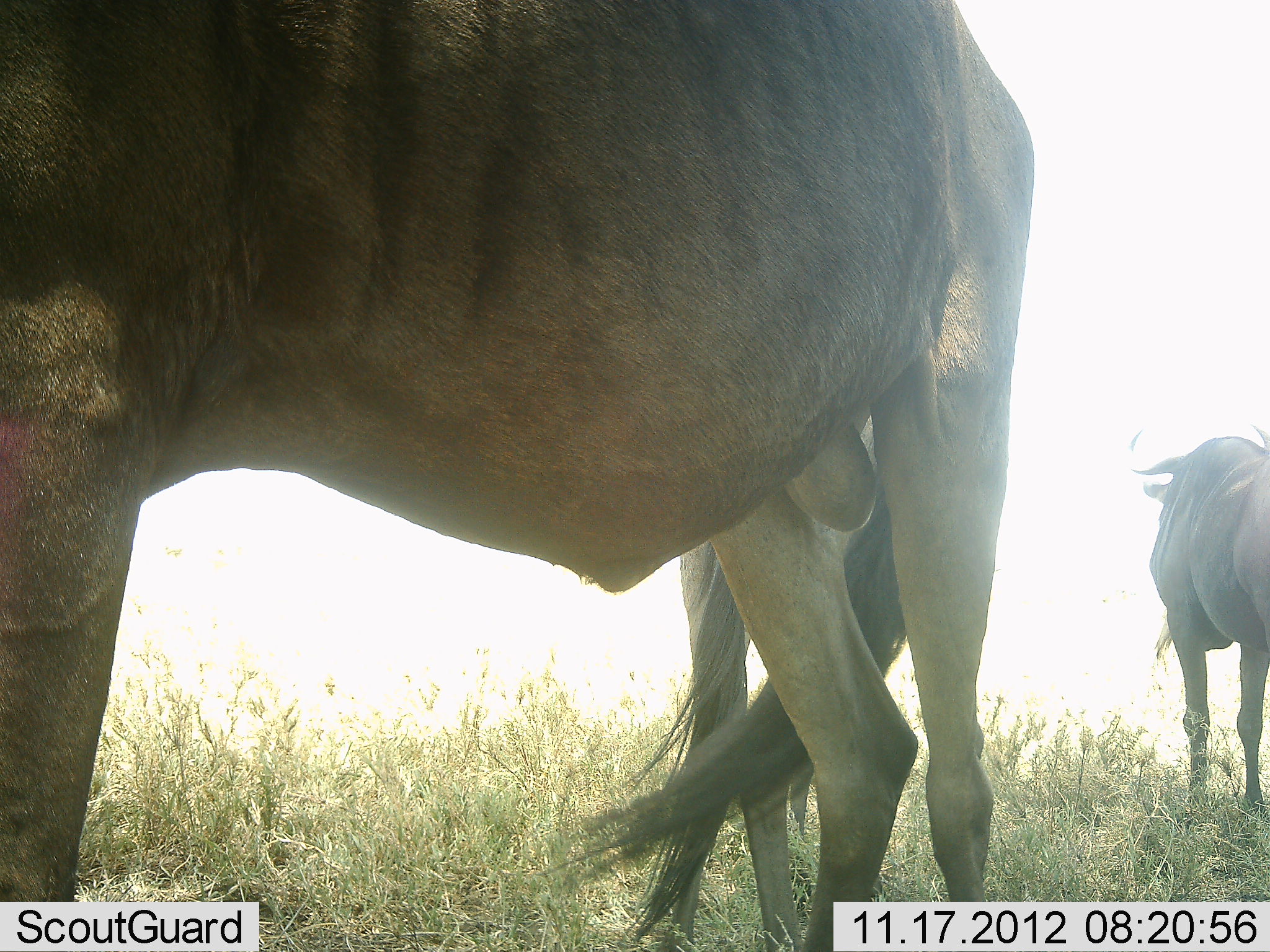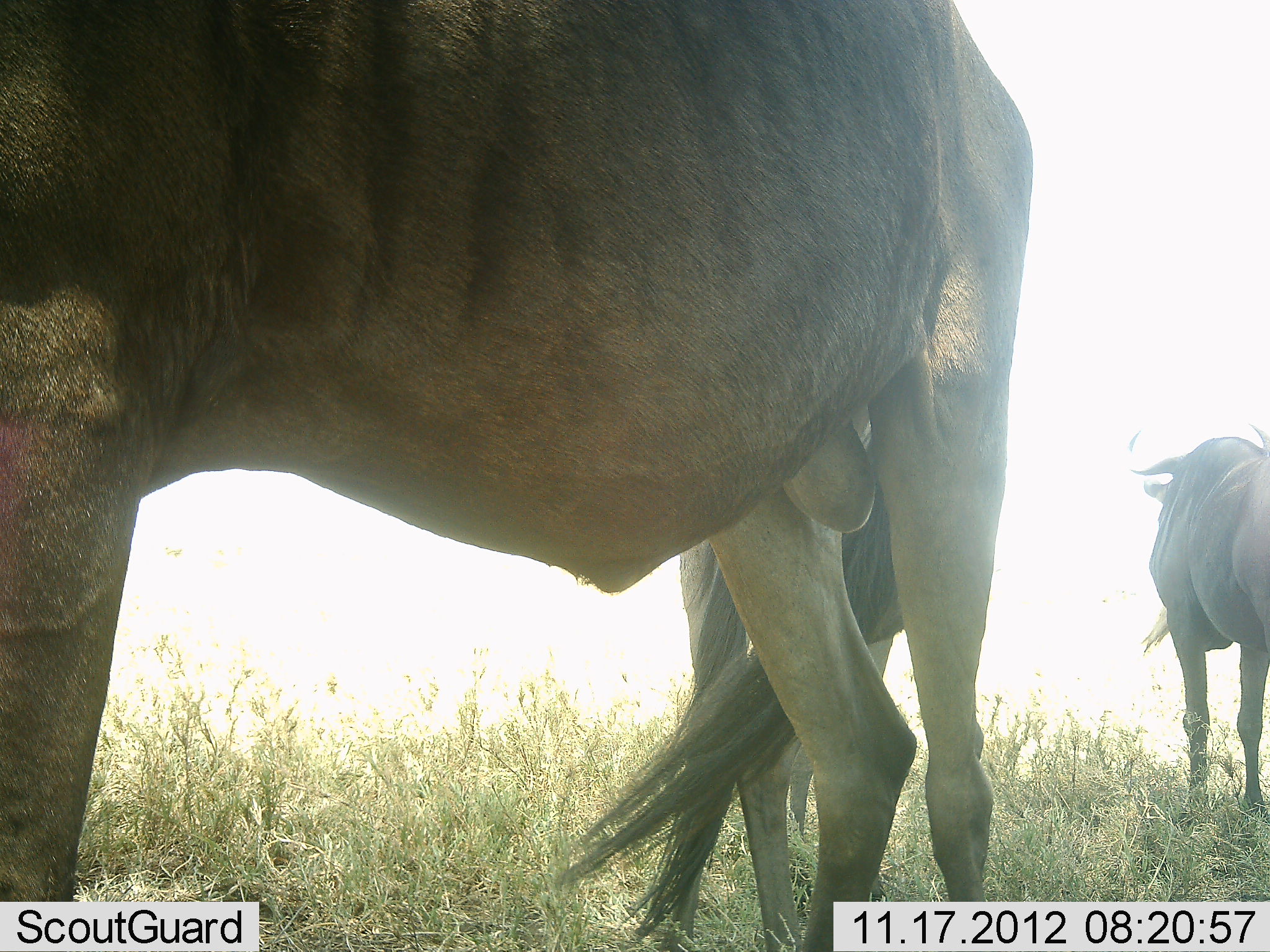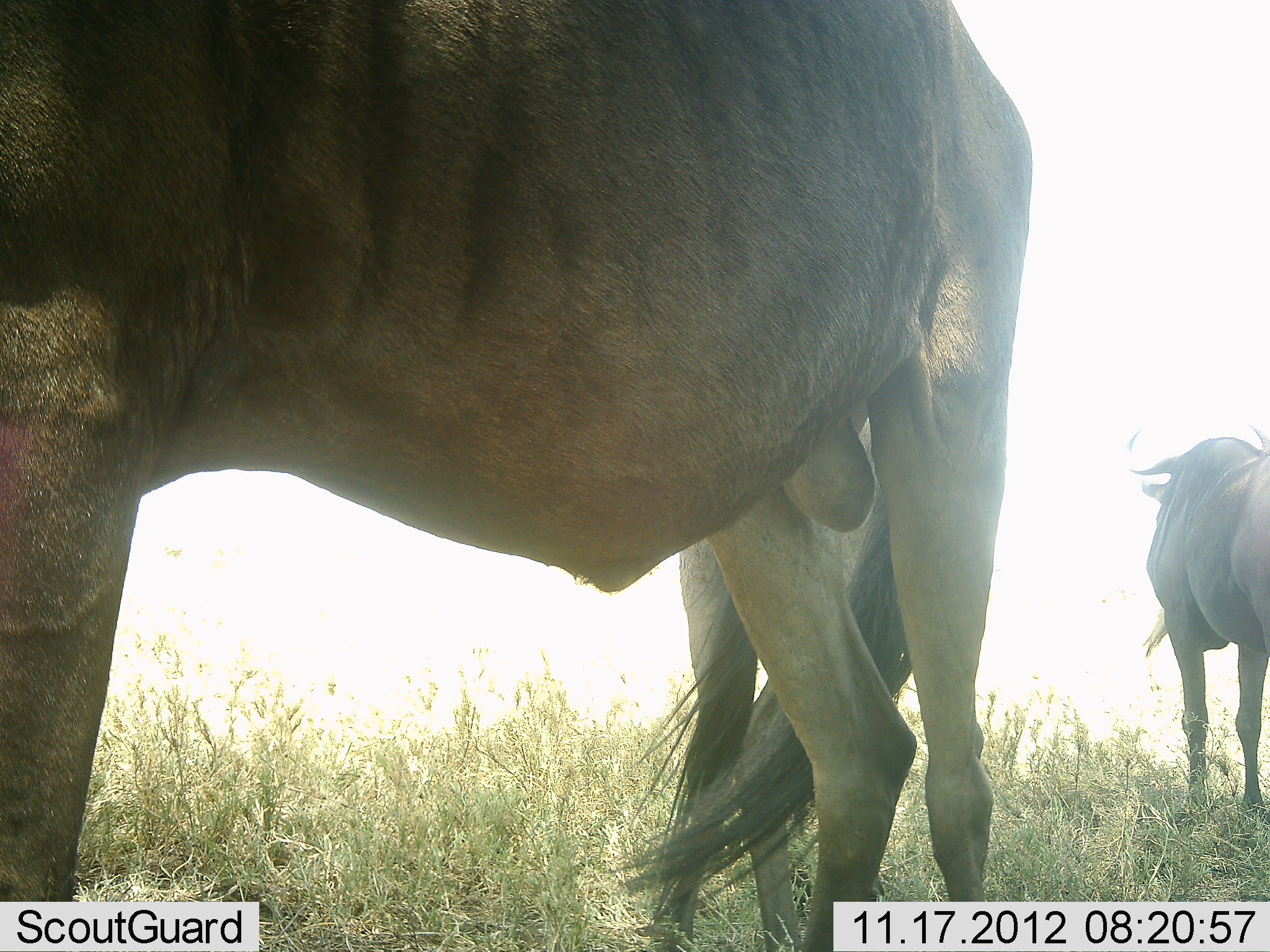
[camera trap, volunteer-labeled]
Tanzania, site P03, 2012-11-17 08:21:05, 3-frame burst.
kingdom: Animalia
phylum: Chordata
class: Mammalia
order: Artiodactyla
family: Bovidae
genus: Connochaetes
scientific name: Connochaetes taurinus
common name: blue wildebeest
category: wildebeest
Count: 3.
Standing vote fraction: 80%.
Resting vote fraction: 10%.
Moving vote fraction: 0%.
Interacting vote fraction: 0%.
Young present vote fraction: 0%.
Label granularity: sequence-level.